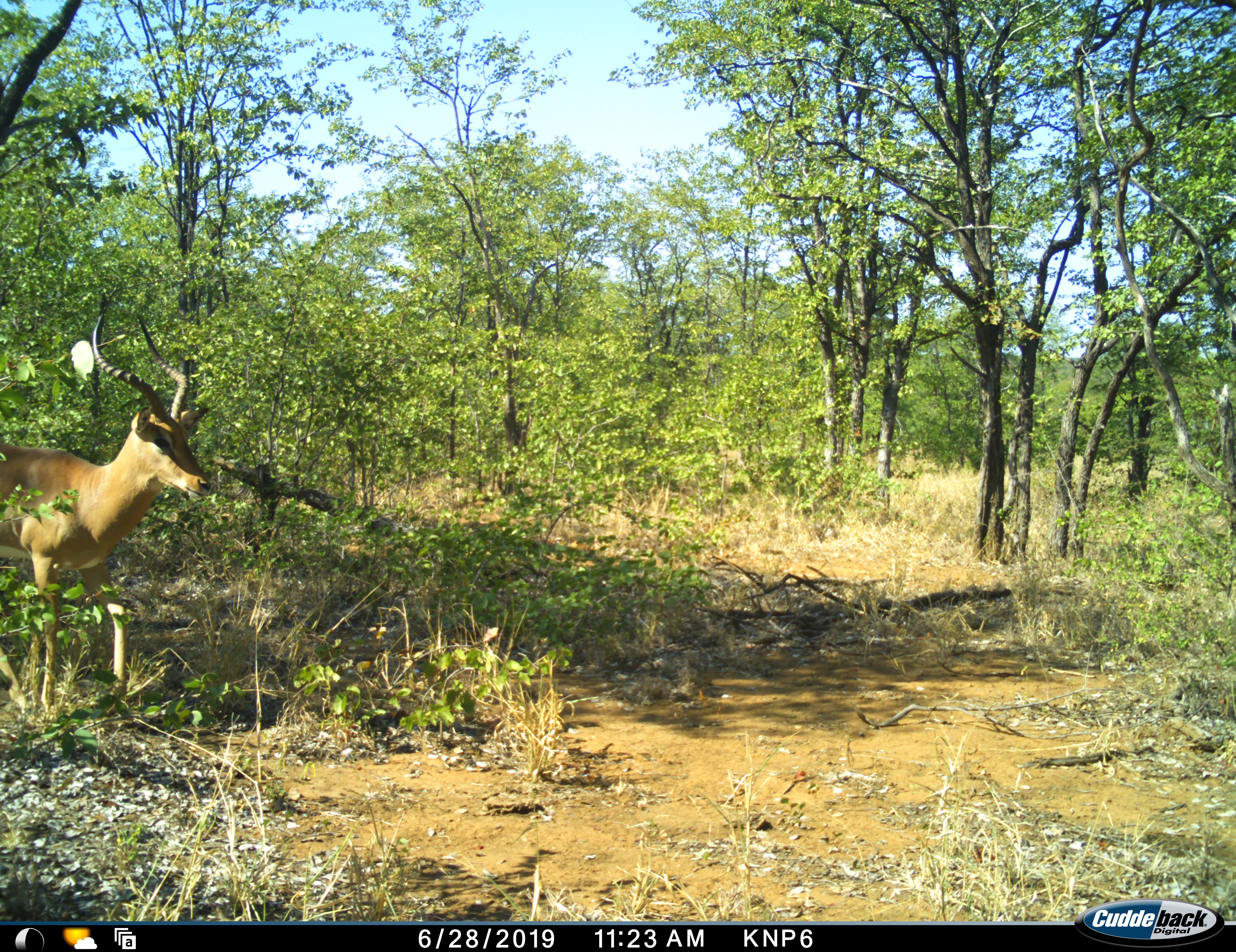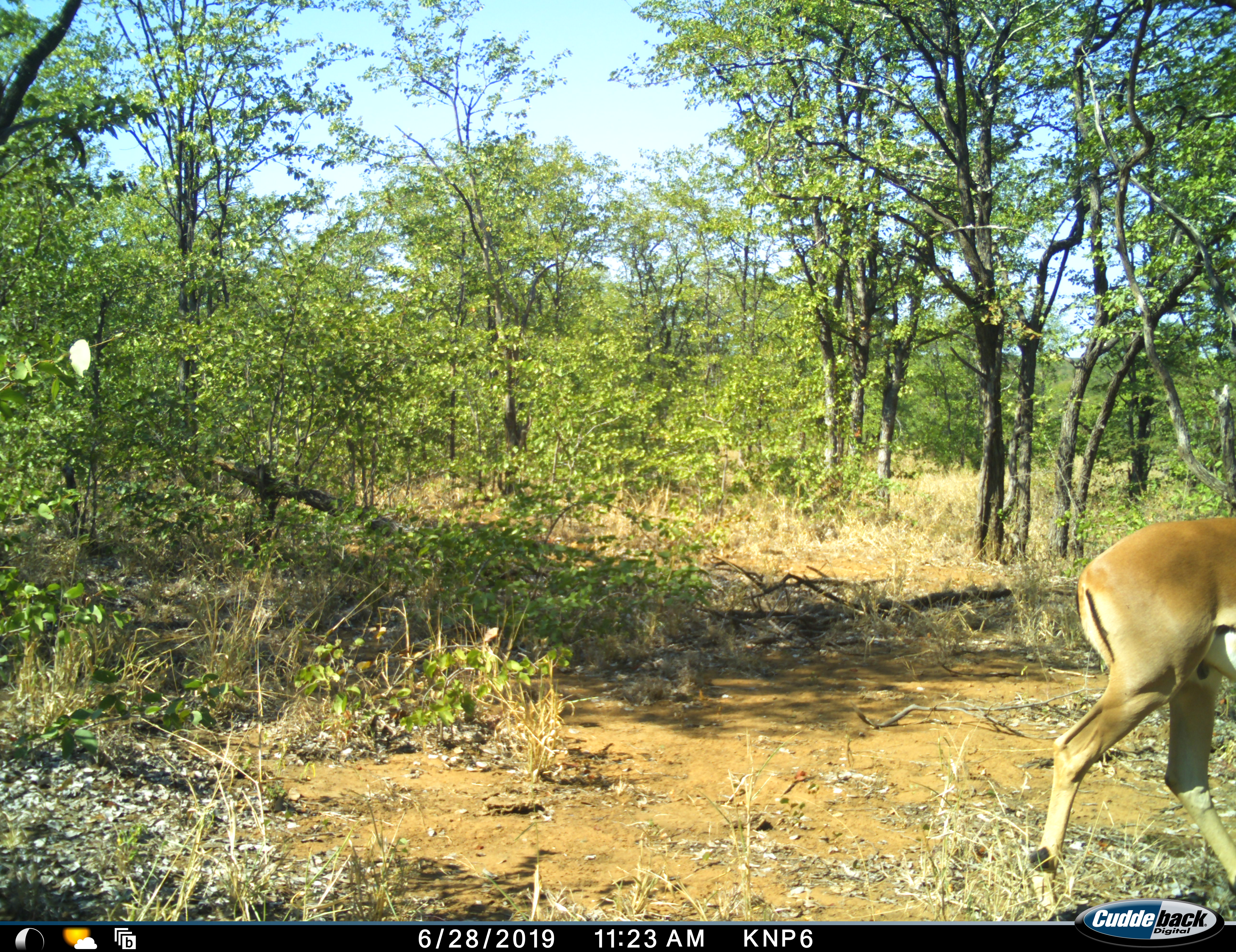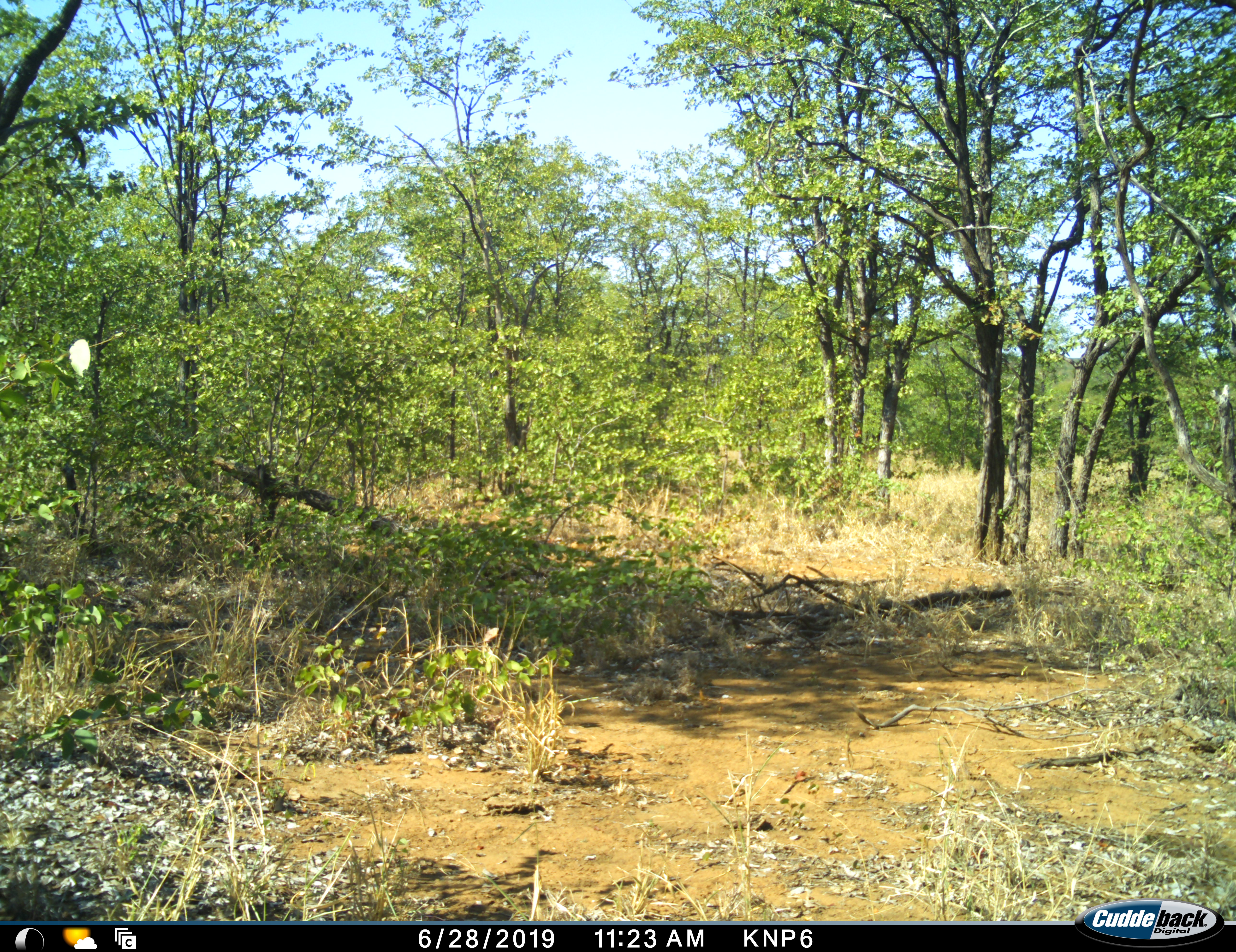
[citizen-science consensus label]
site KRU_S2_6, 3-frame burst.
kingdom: Animalia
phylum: Chordata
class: Mammalia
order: Artiodactyla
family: Bovidae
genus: Aepyceros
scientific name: Aepyceros melampus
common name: impala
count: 1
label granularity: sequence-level